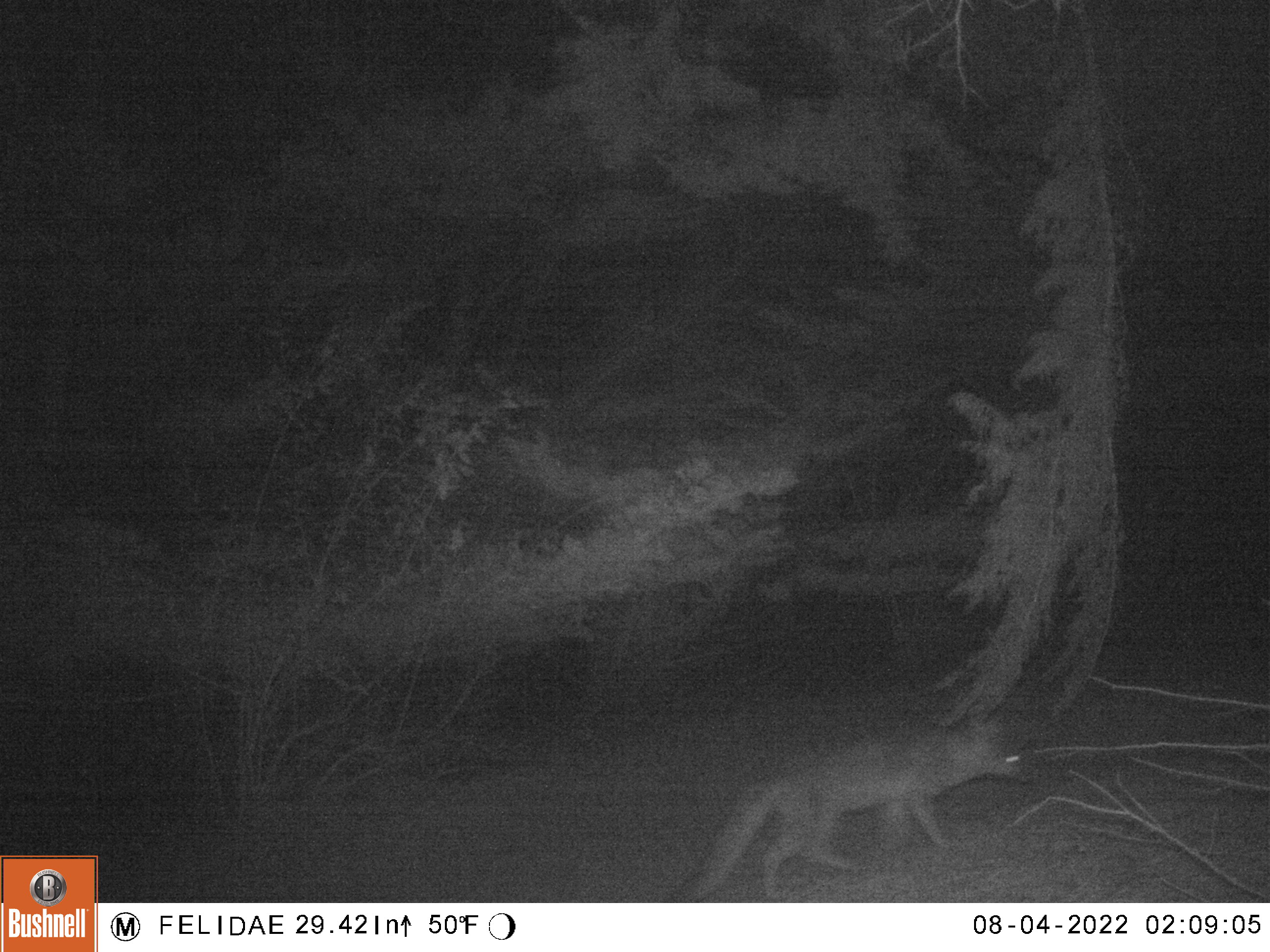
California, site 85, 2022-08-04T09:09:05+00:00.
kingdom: Animalia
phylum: Chordata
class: Mammalia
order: Carnivora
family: Canidae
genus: Urocyon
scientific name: Urocyon cinereoargenteus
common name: gray fox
Gray fox (Urocyon cinereoargenteus).